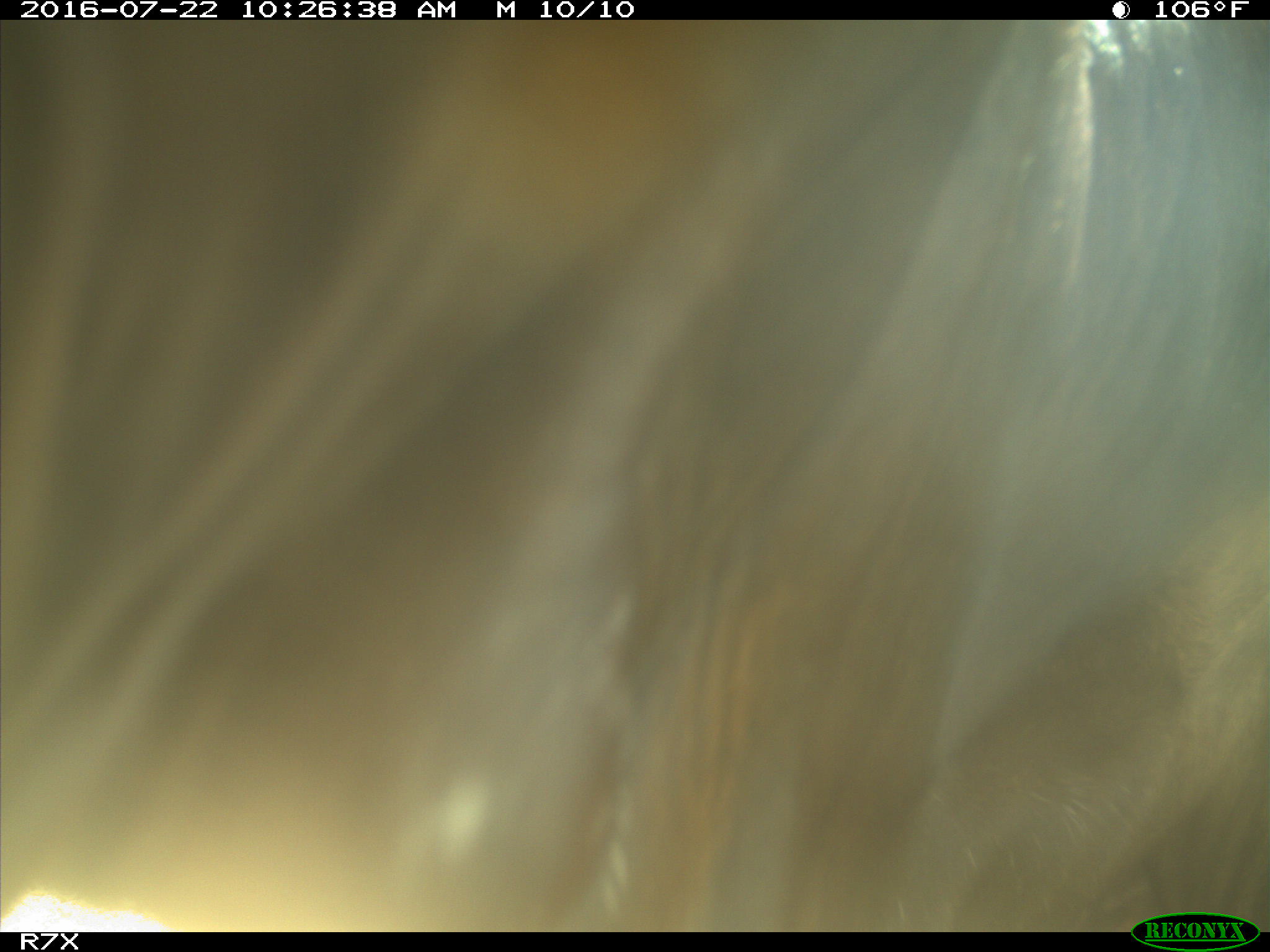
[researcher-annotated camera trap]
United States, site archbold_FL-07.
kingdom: Animalia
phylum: Chordata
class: Mammalia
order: Artiodactyla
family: Bovidae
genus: Bos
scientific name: Bos taurus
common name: domestic cow